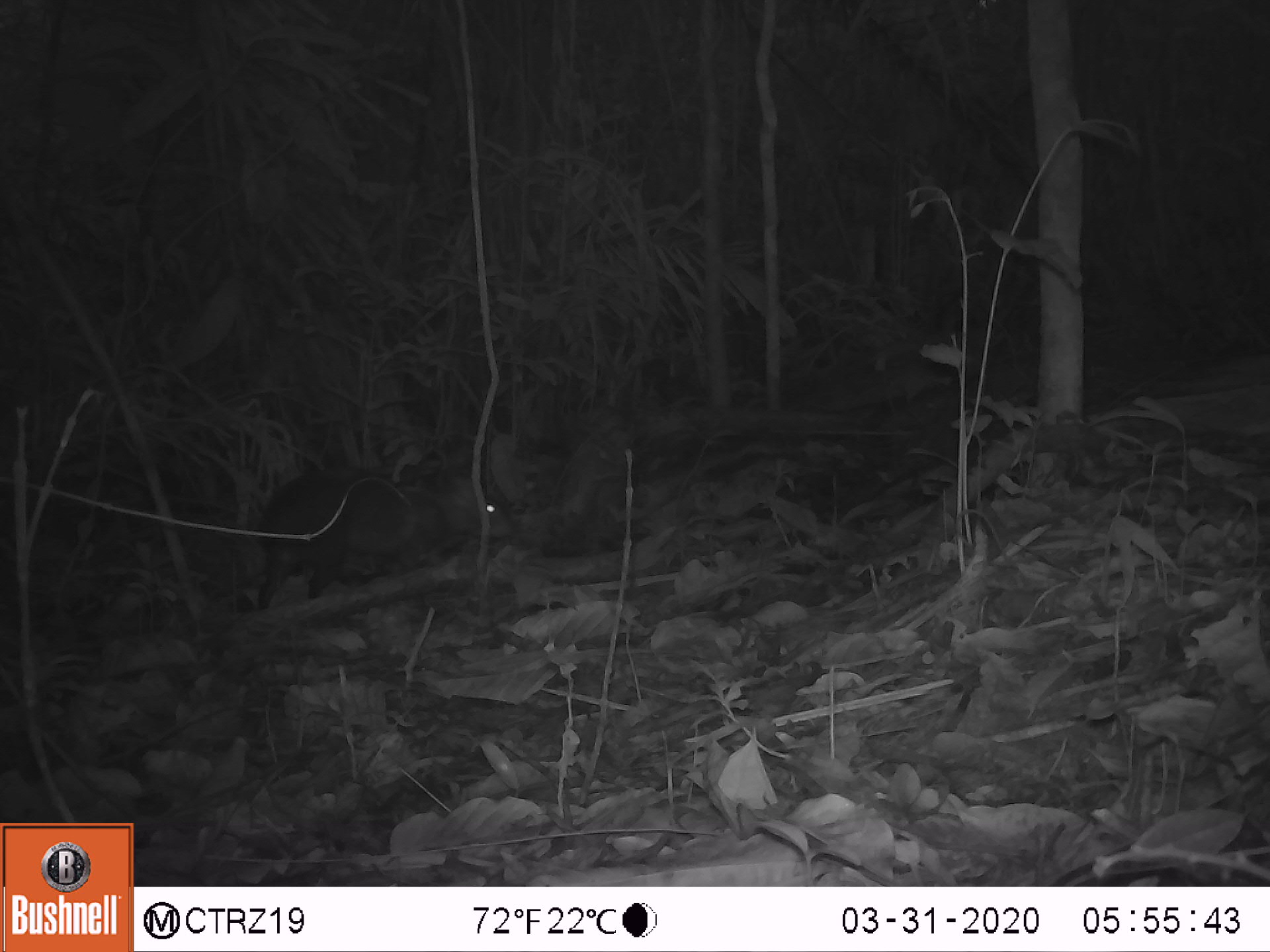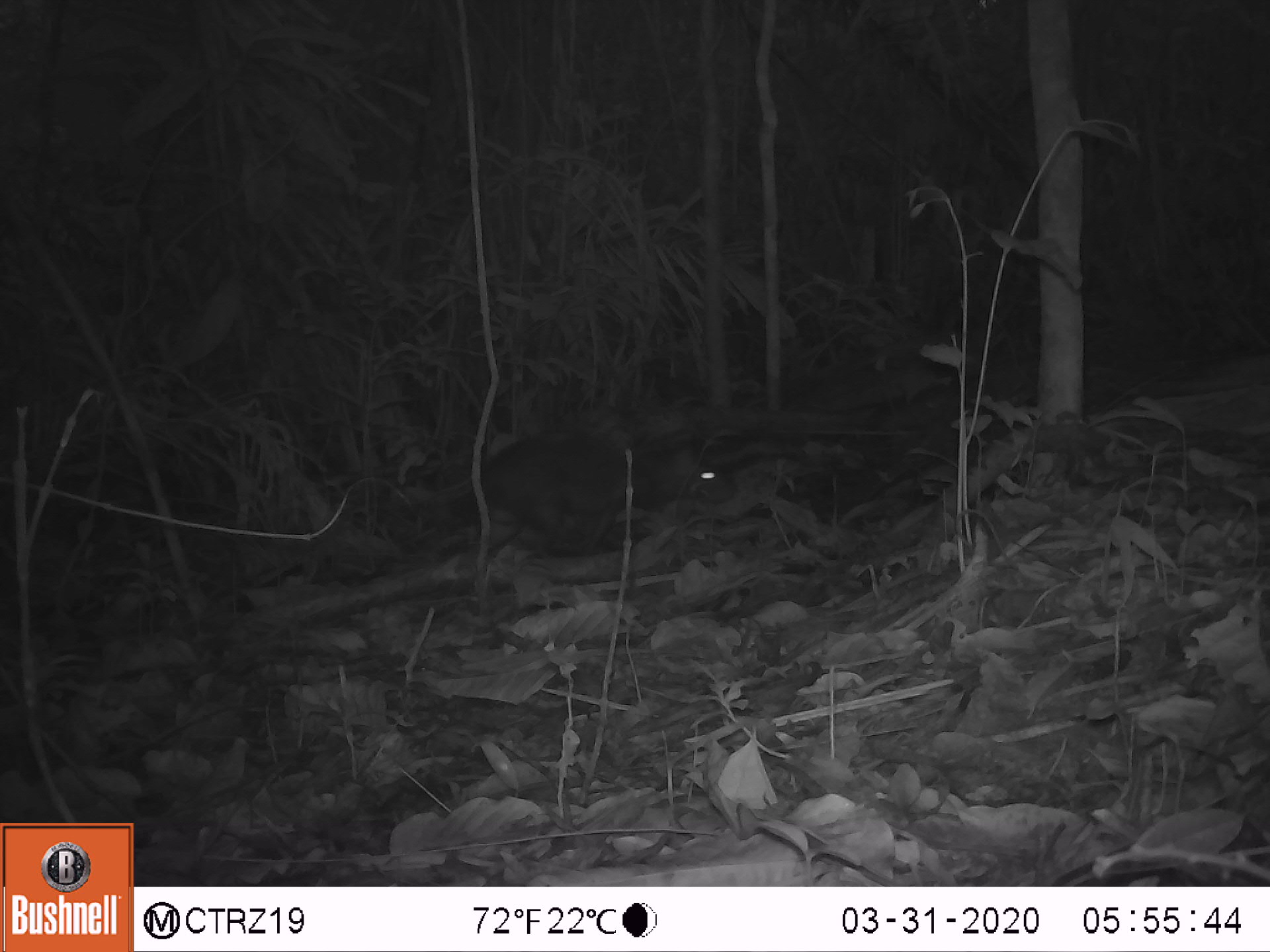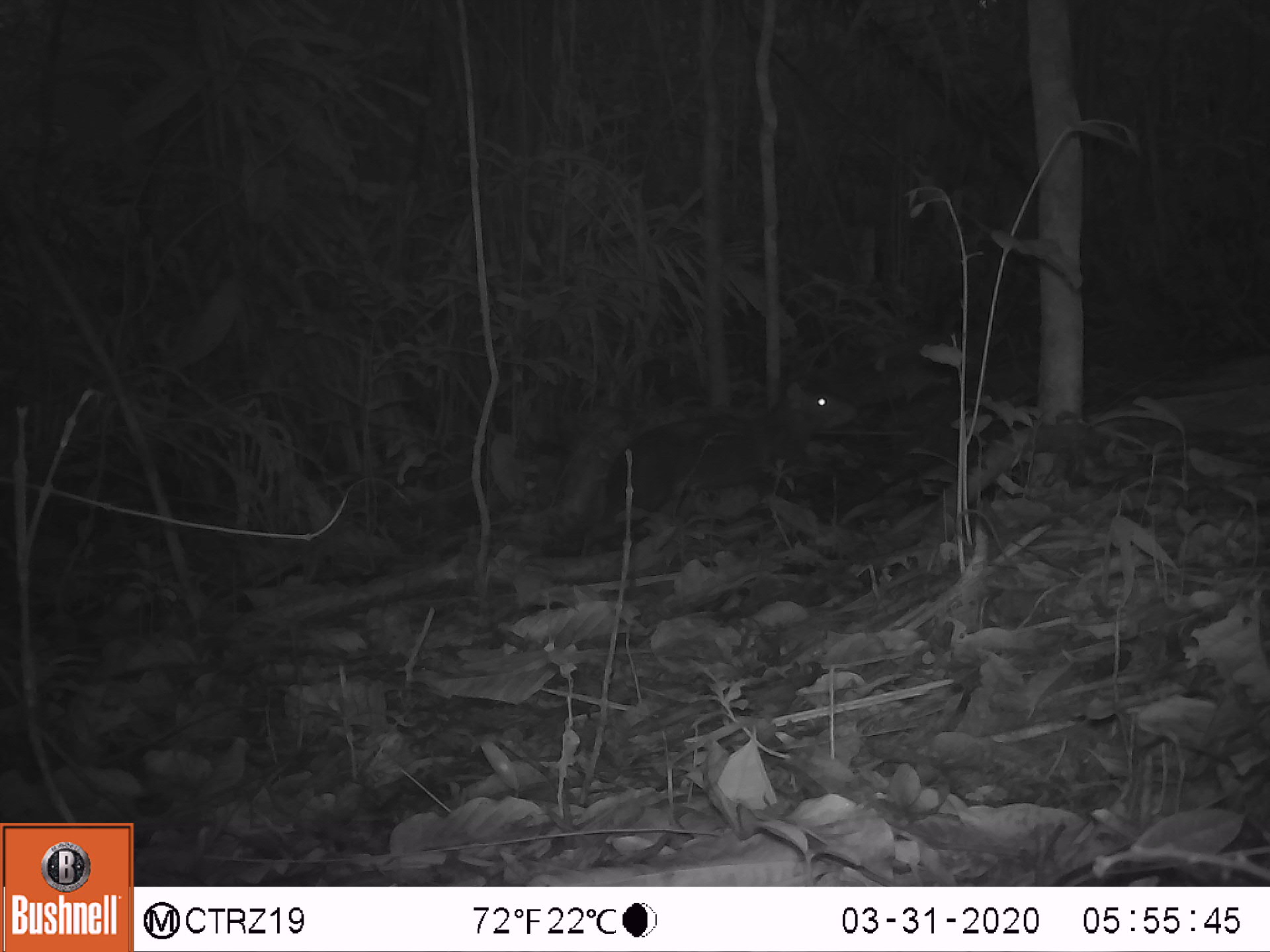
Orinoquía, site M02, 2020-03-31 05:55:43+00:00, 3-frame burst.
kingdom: Animalia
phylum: Chordata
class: Mammalia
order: Rodentia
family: Dasyproctidae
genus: Dasyprocta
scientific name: Dasyprocta fuliginosa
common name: black agouti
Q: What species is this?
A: Black agouti (Dasyprocta fuliginosa).